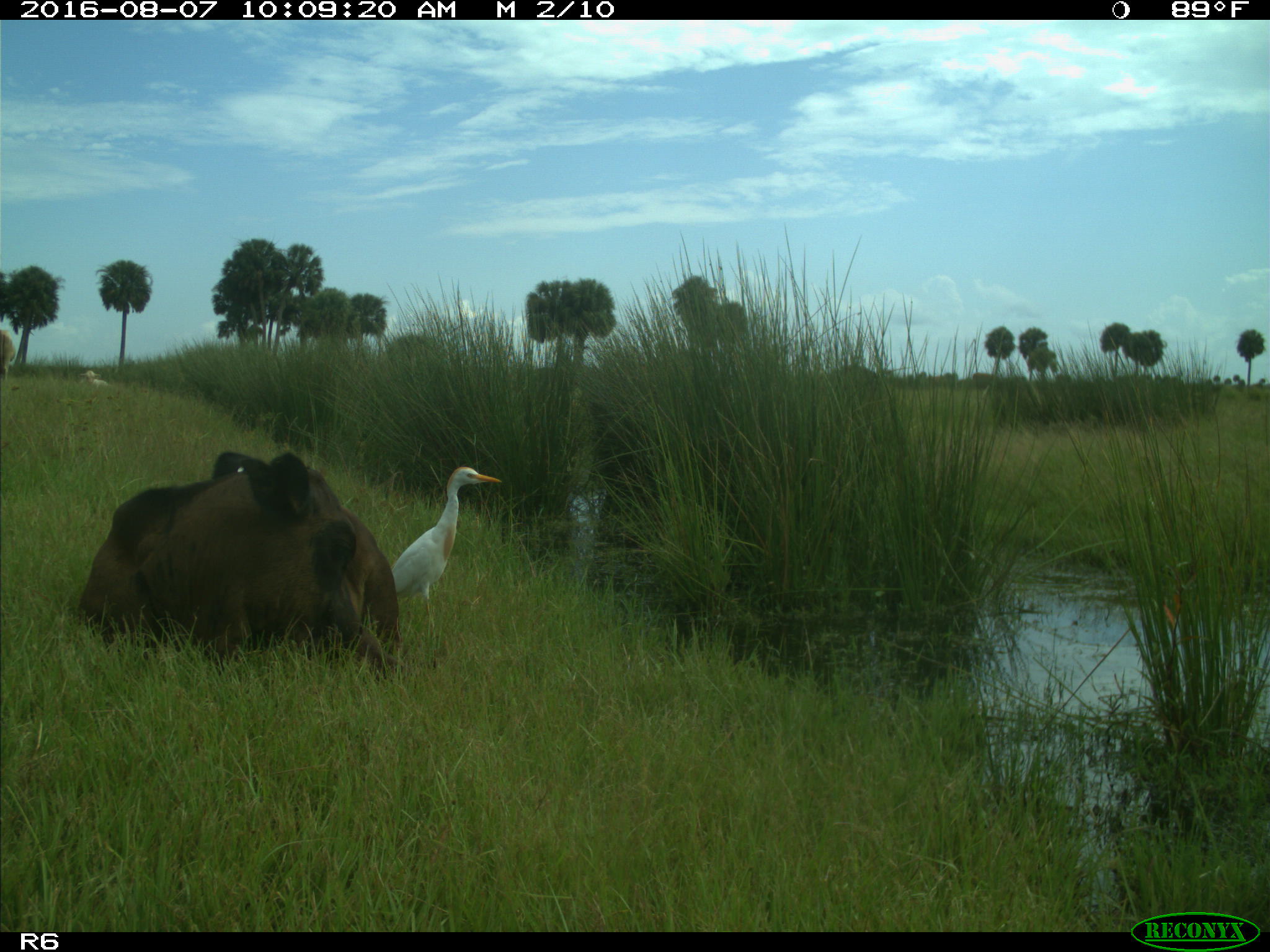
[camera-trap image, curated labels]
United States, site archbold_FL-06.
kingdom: Animalia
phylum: Chordata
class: Mammalia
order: Artiodactyla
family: Bovidae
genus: Bos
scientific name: Bos taurus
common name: domestic cow